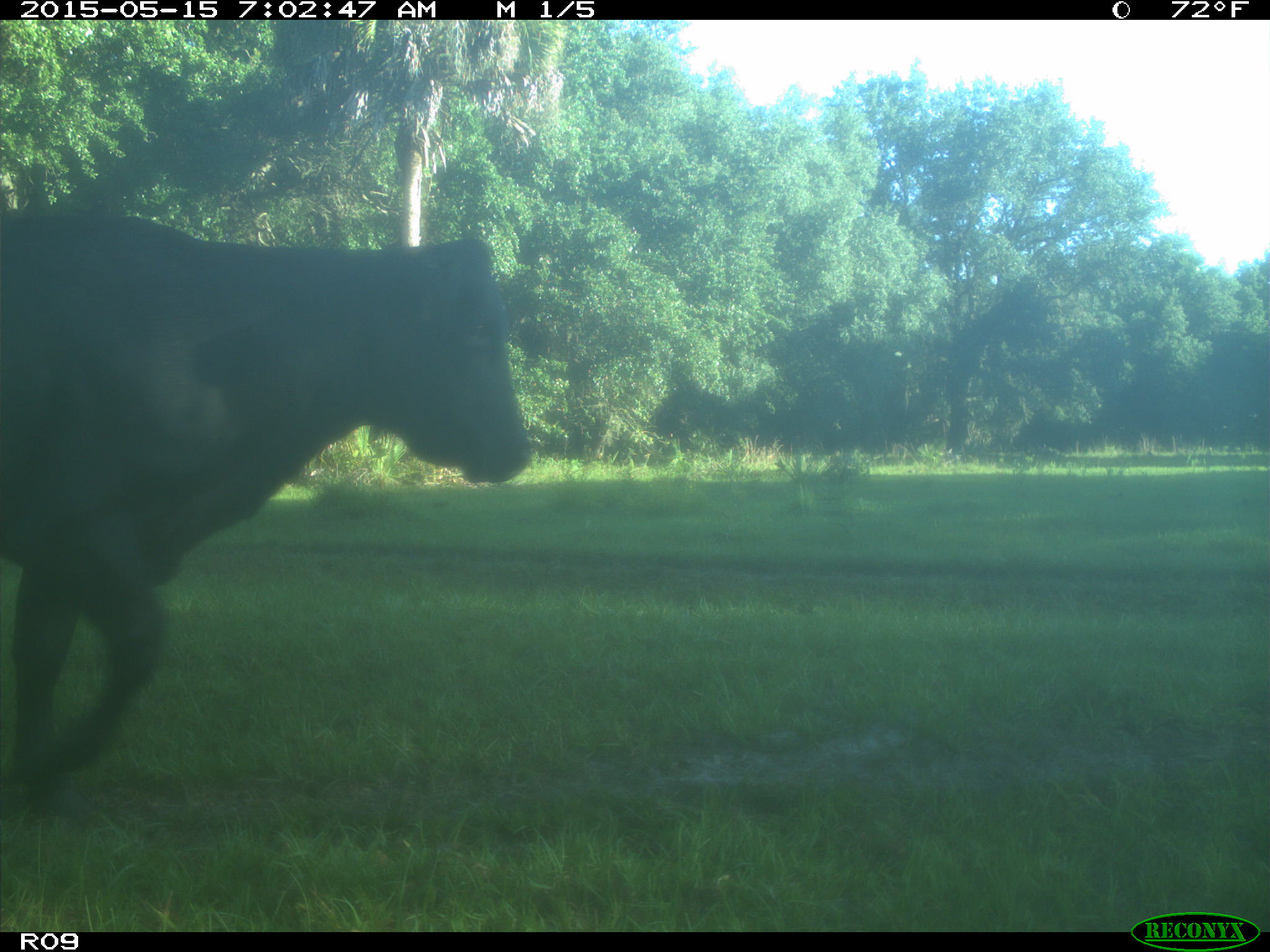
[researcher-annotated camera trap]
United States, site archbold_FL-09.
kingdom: Animalia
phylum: Chordata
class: Mammalia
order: Artiodactyla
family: Bovidae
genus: Bos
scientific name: Bos taurus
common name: domestic cow